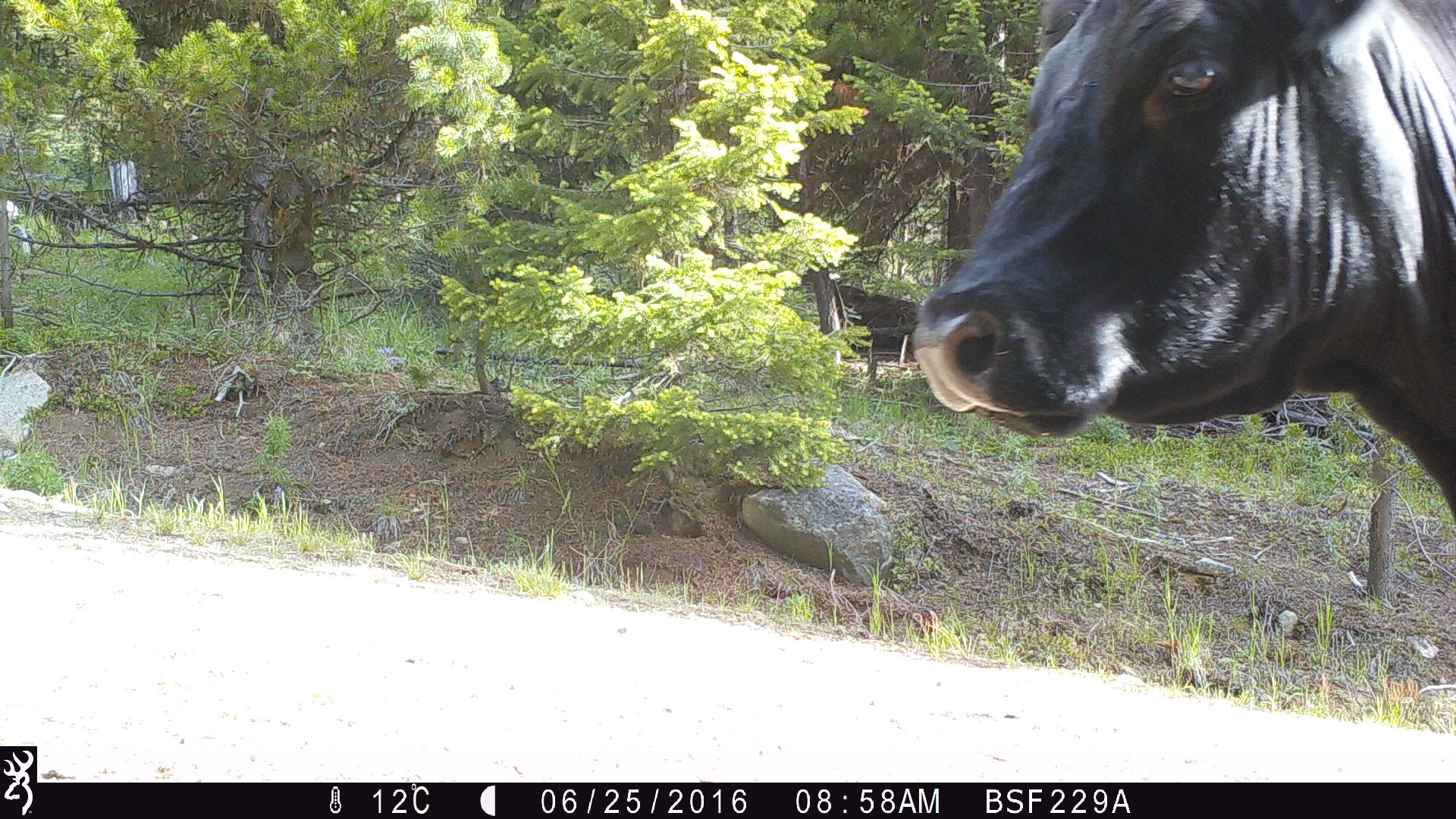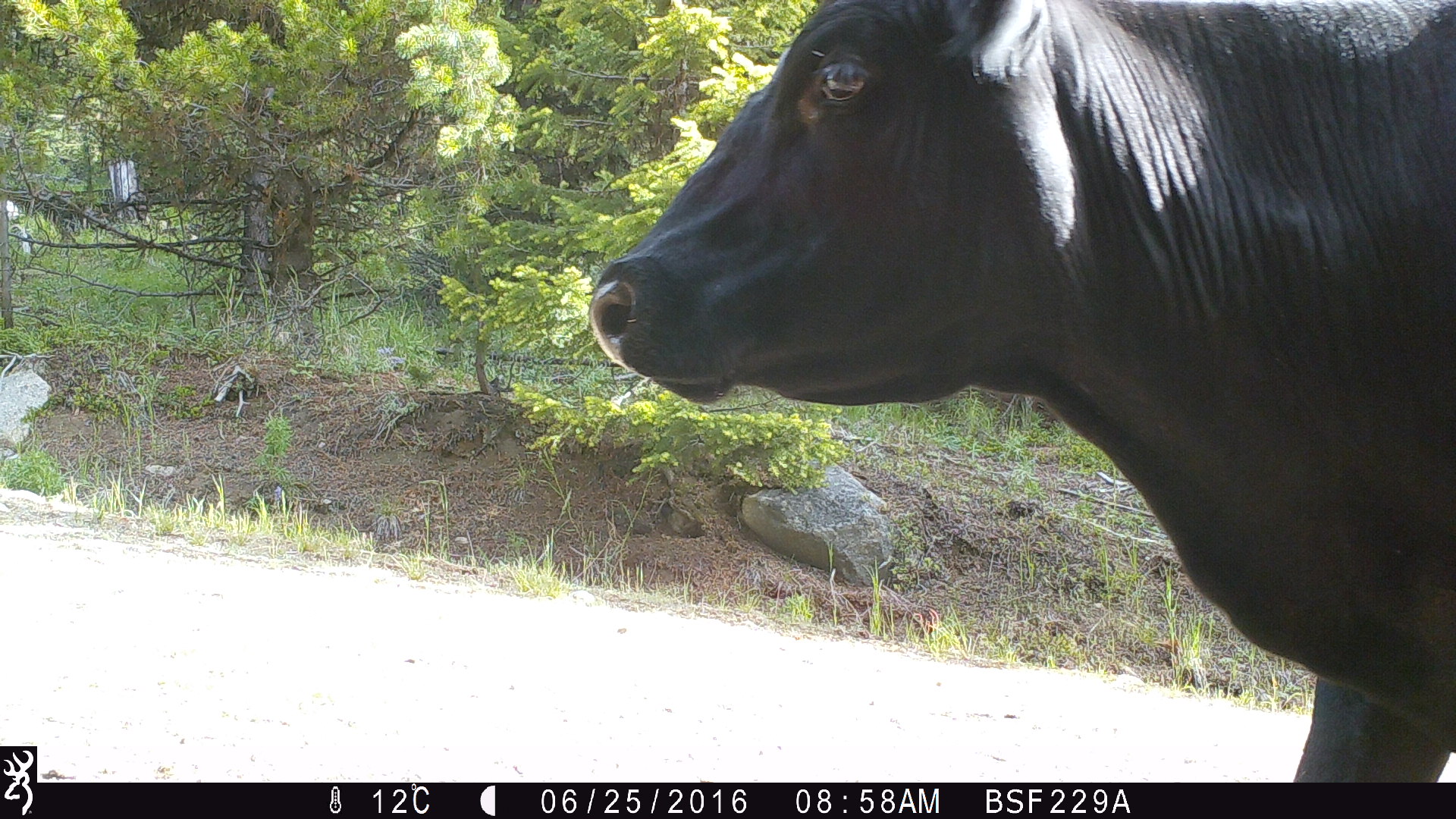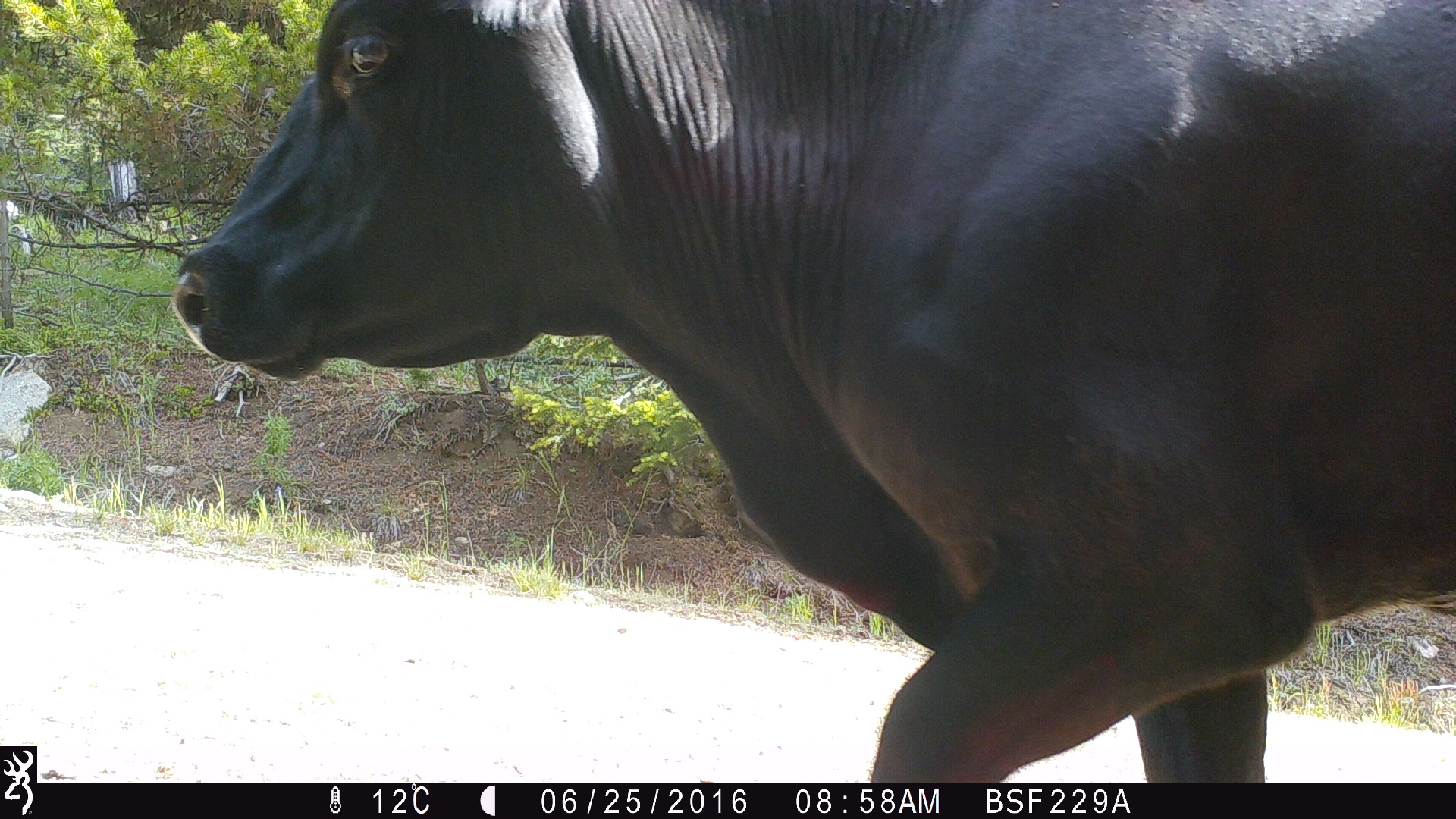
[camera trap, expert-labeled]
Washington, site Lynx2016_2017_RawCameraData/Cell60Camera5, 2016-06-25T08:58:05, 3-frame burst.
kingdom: Animalia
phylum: Chordata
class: Mammalia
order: Artiodactyla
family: Bovidae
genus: Bos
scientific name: Bos taurus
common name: domestic cattle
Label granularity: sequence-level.